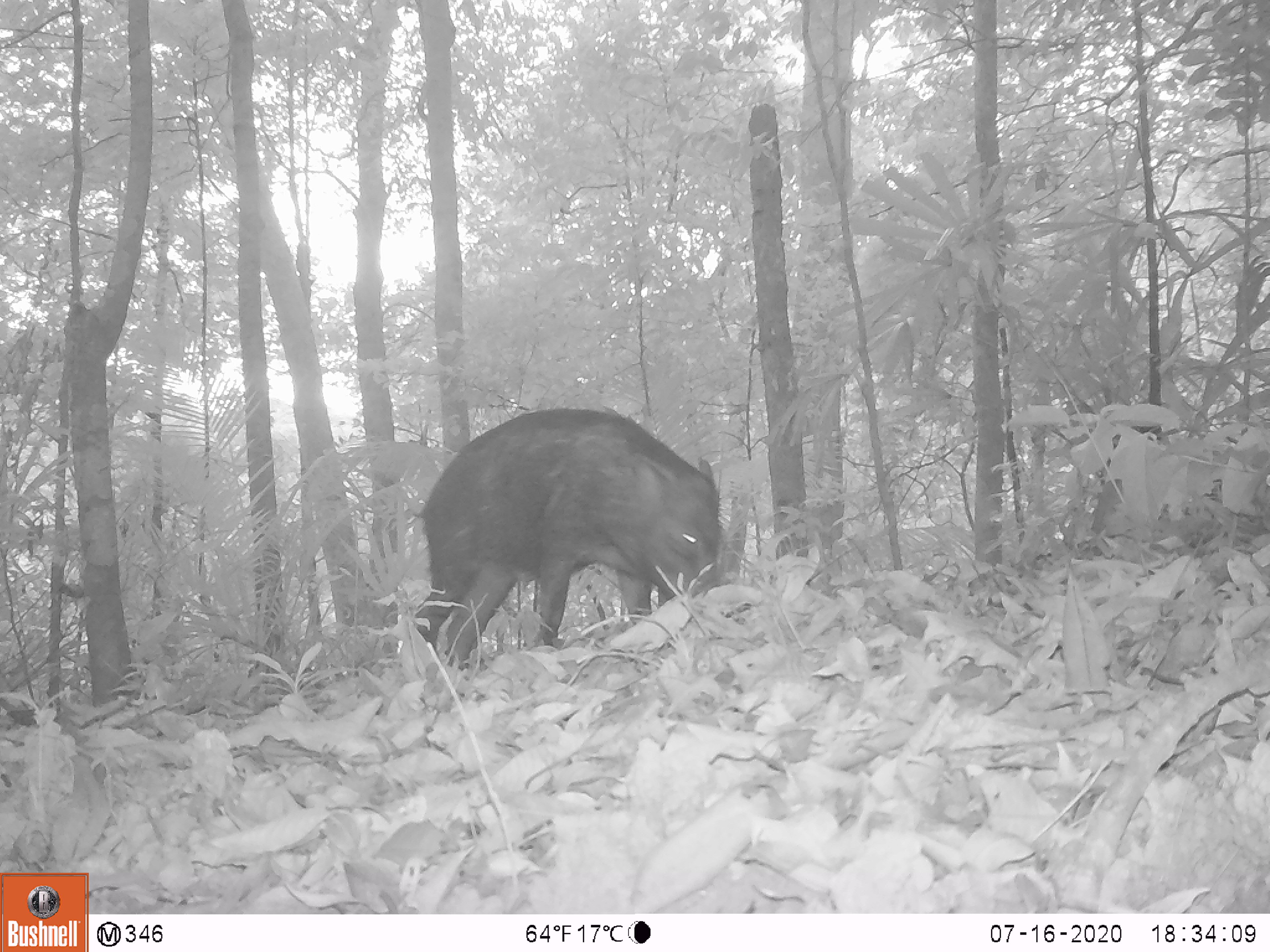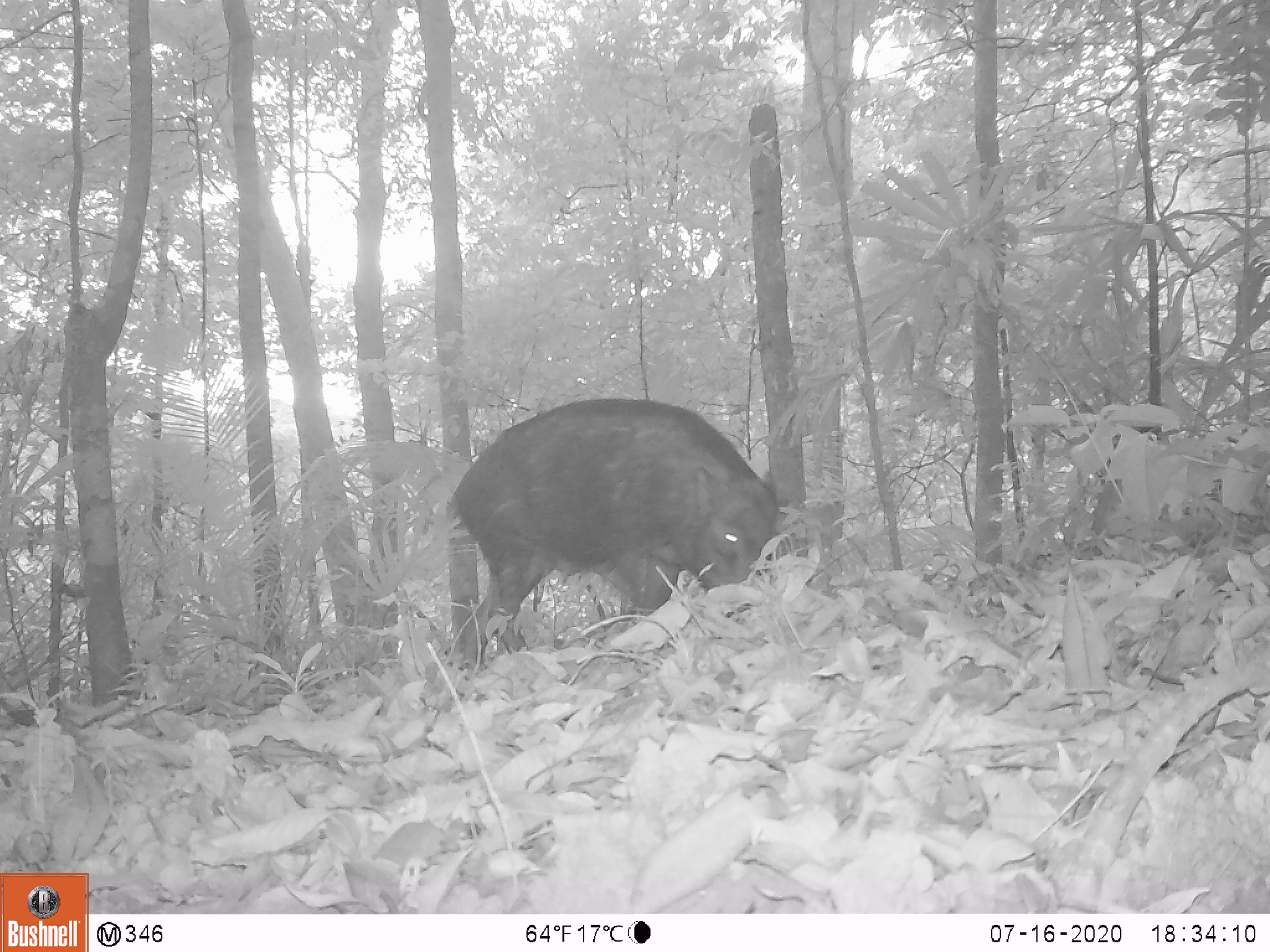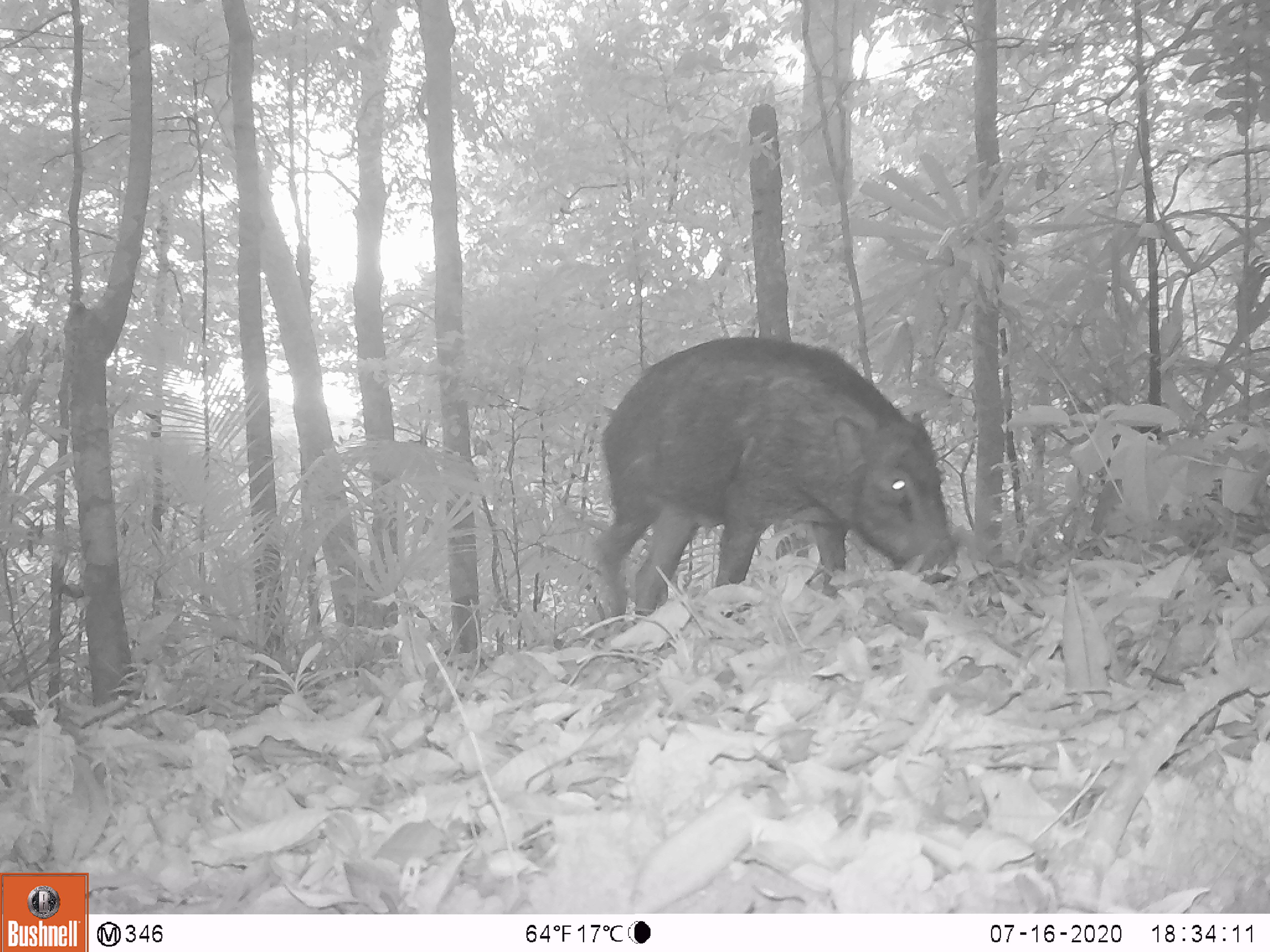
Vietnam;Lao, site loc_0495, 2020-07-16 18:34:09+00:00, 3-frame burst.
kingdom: Animalia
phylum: Chordata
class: Mammalia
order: Artiodactyla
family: Suidae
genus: Sus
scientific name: Sus scrofa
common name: eurasian wild pig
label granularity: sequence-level